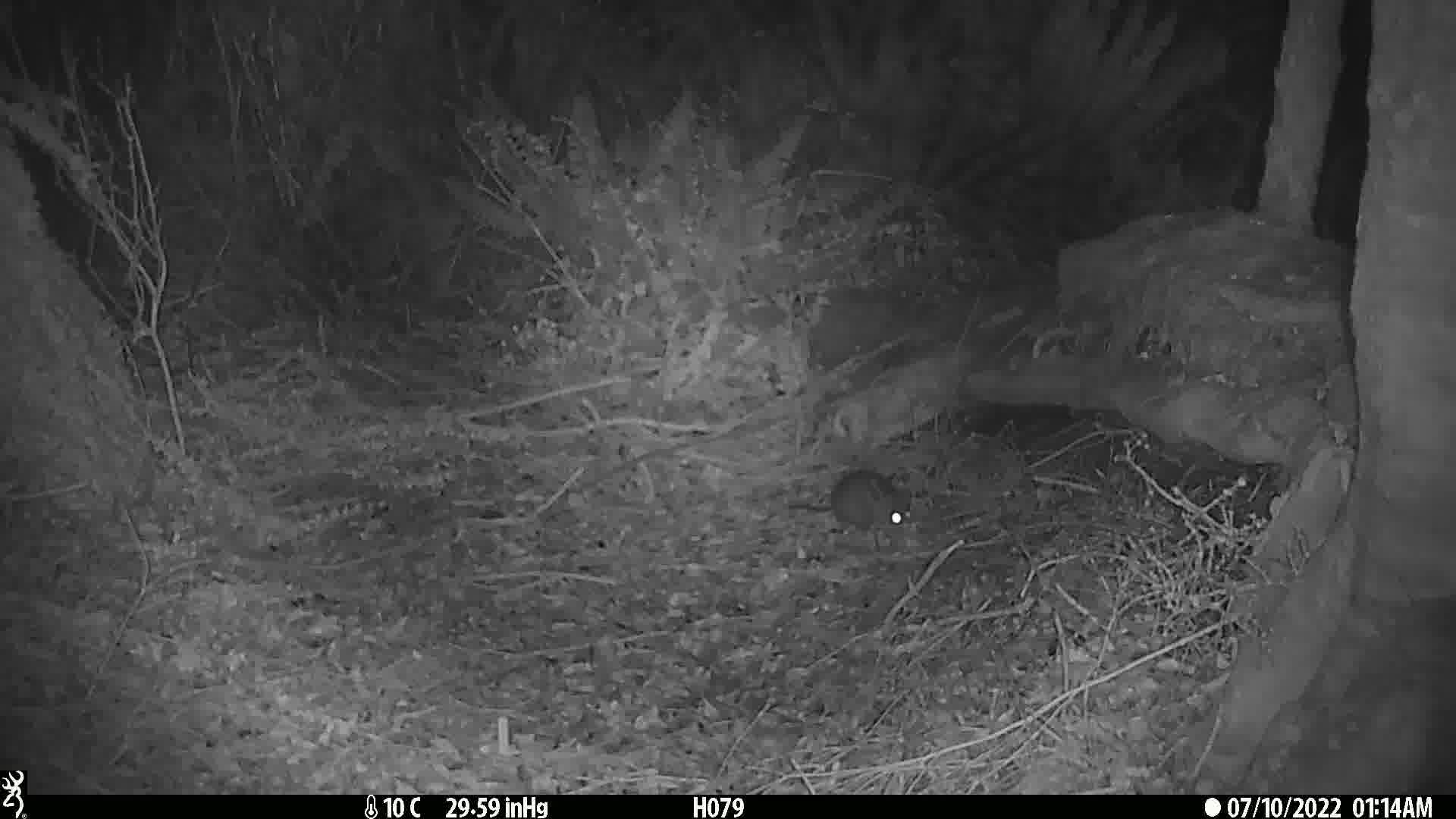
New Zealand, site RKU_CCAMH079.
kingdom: Animalia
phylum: Chordata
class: Mammalia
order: Rodentia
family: Muridae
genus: Rattus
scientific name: Rattus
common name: rat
Rat (Rattus).